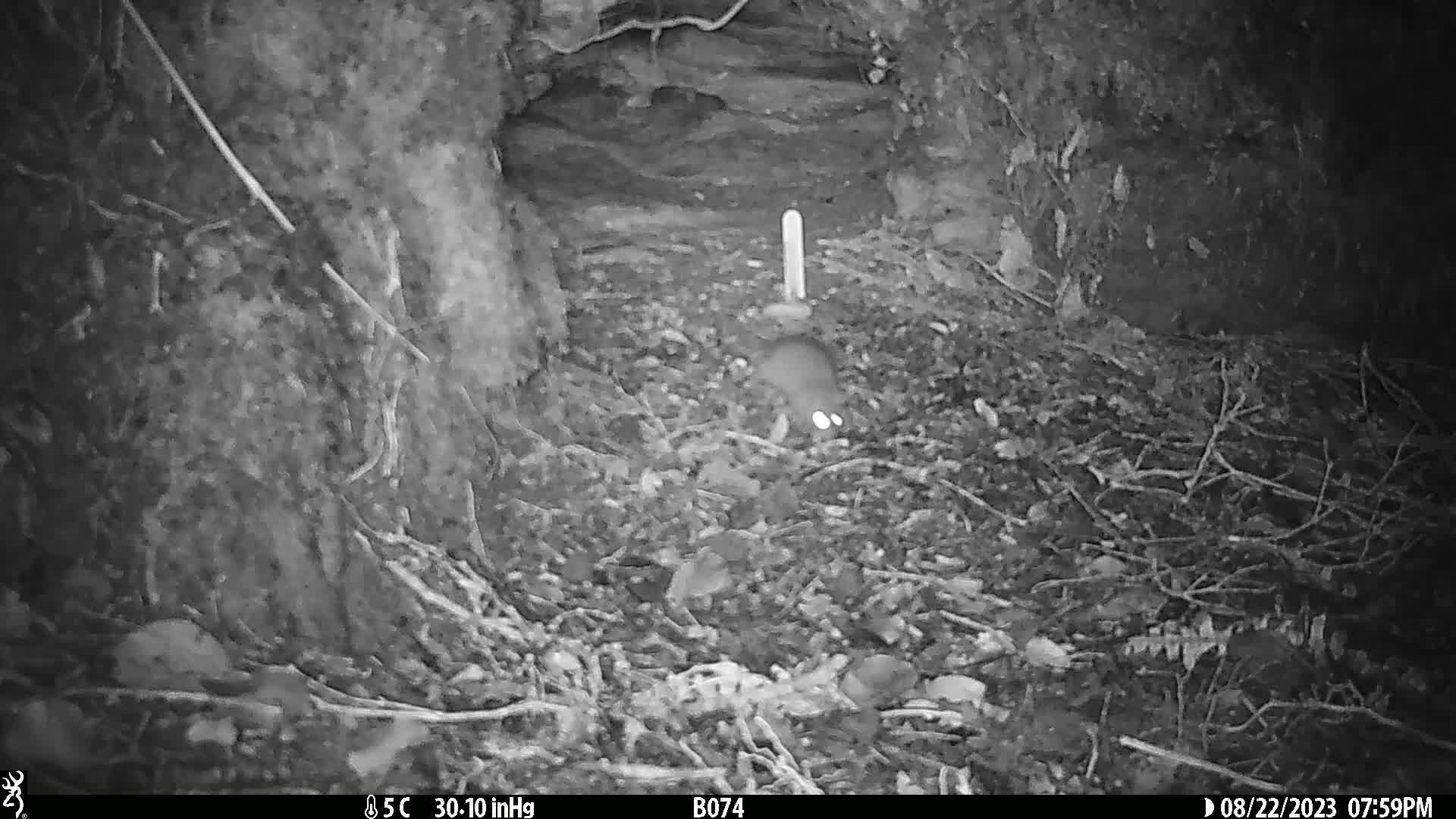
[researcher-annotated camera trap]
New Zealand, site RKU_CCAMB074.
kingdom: Animalia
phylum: Chordata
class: Mammalia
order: Rodentia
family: Muridae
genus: Rattus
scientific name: Rattus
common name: rat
Rat (Rattus).